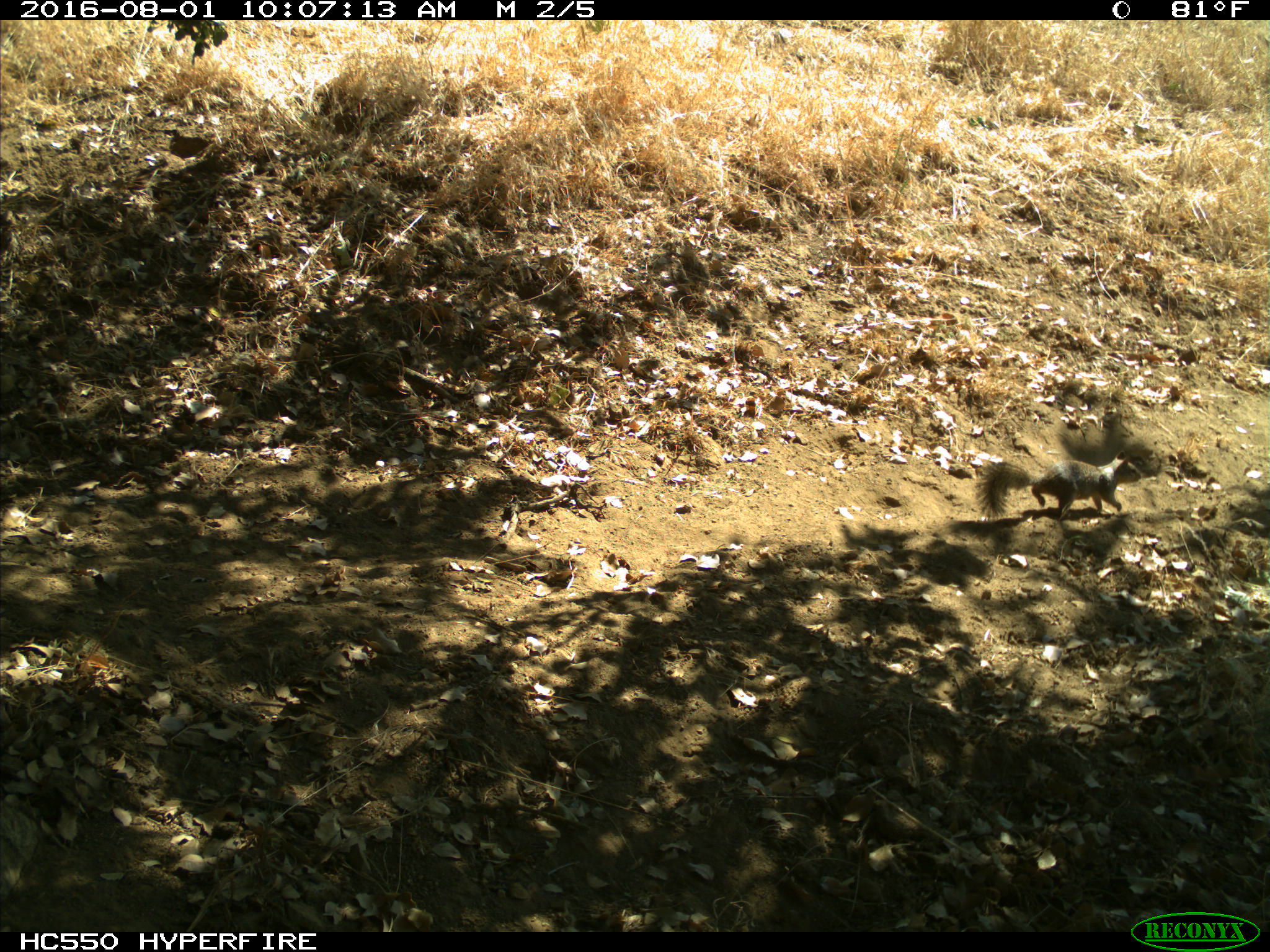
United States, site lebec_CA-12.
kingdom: Animalia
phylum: Chordata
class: Mammalia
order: Rodentia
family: Sciuridae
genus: Otospermophilus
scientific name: Otospermophilus beecheyi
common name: california ground squirrel